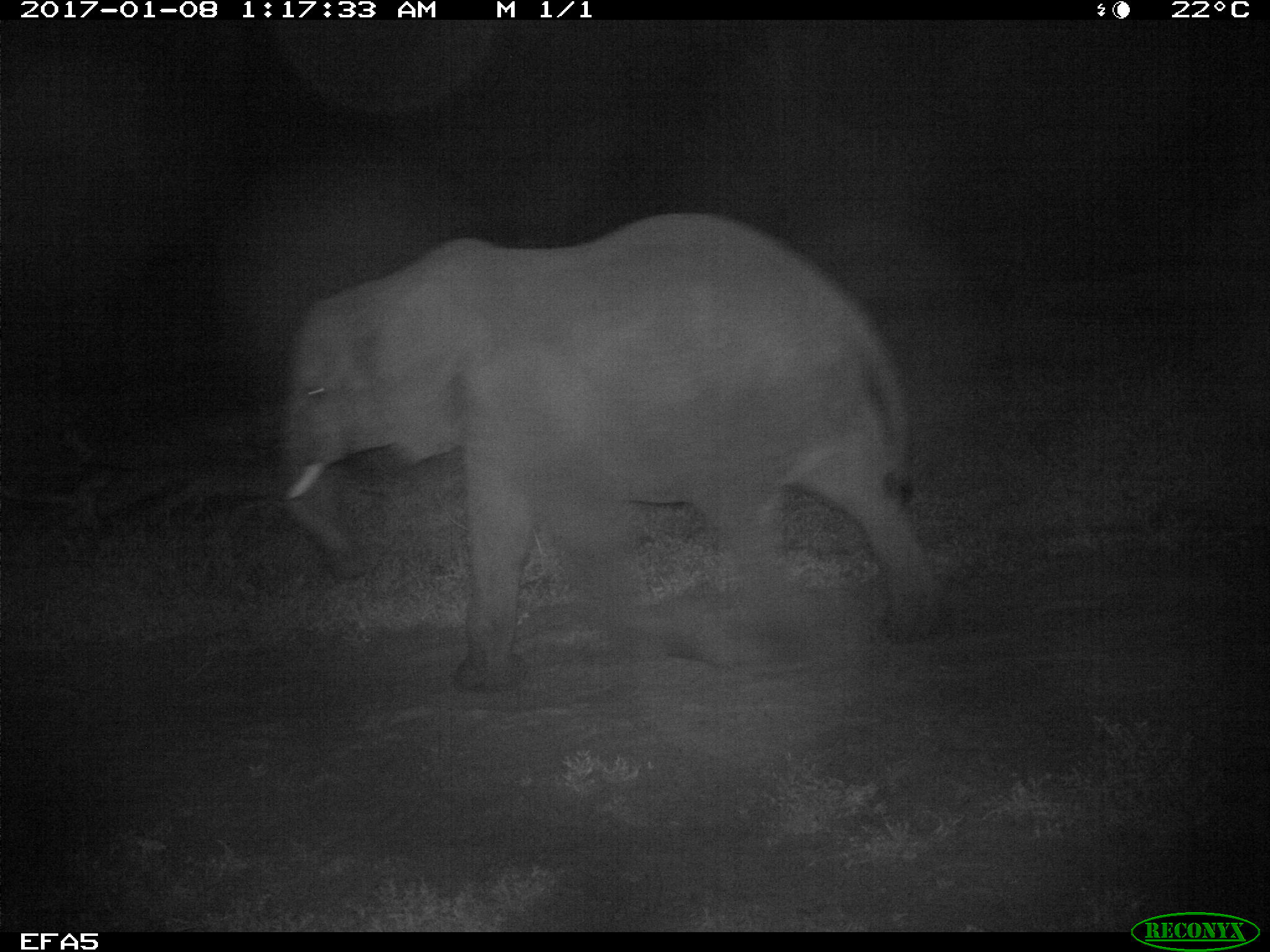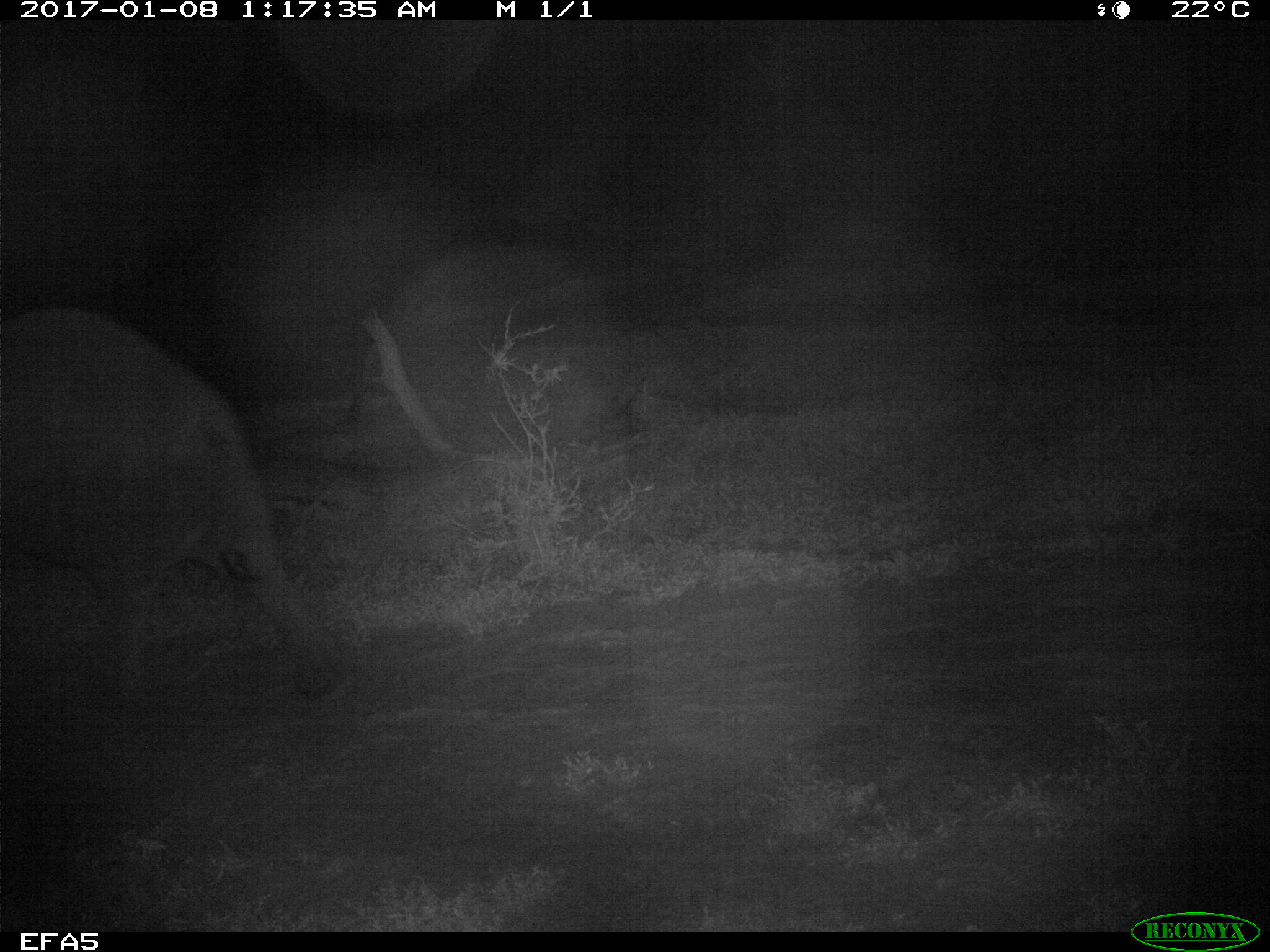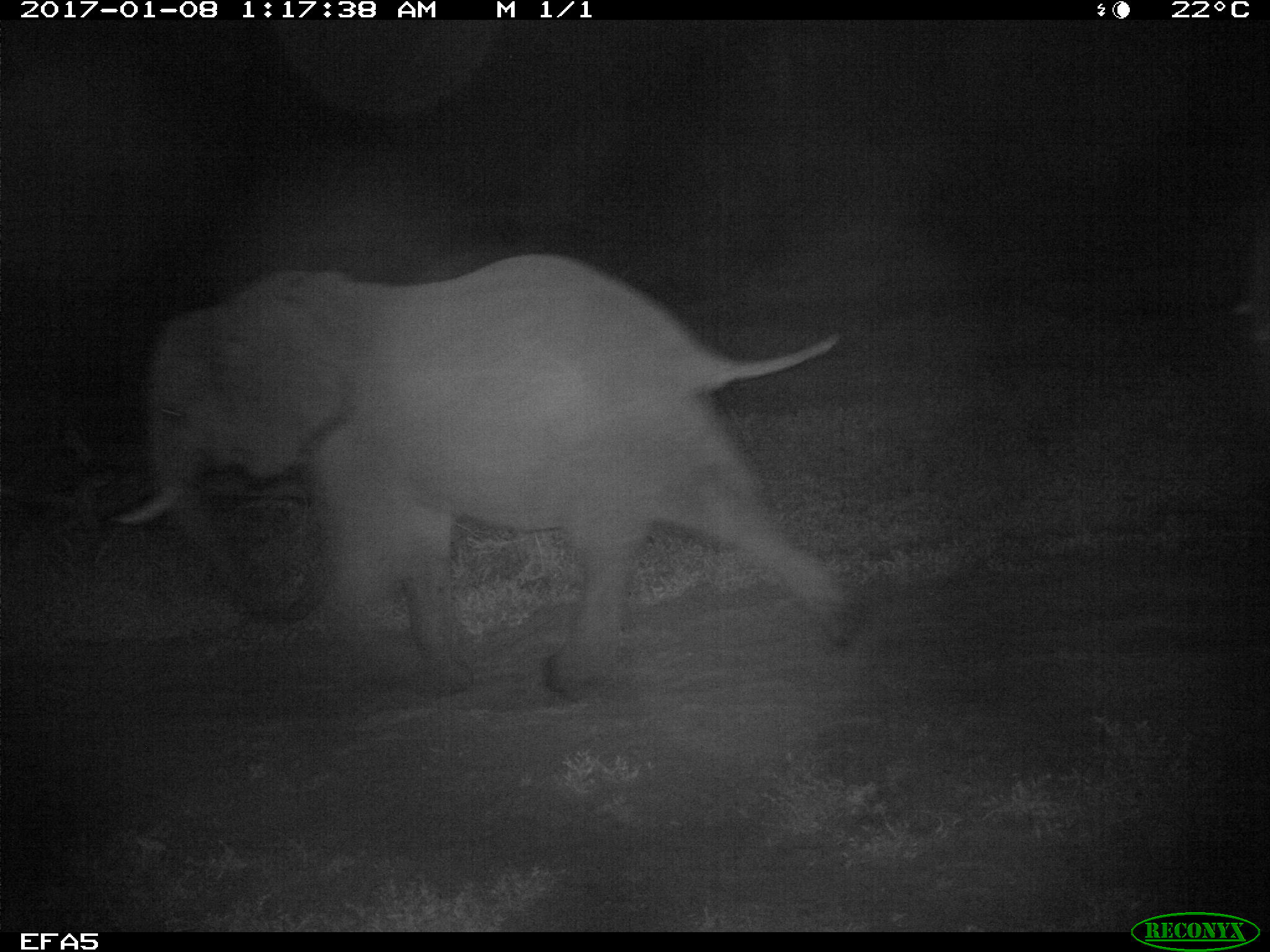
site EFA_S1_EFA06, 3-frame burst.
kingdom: Animalia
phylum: Chordata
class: Mammalia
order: Proboscidea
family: Elephantidae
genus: Loxodonta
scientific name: Loxodonta africana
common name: african bush elephant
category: elephant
Elephant (african bush elephant) (Loxodonta africana), count 2. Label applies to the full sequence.